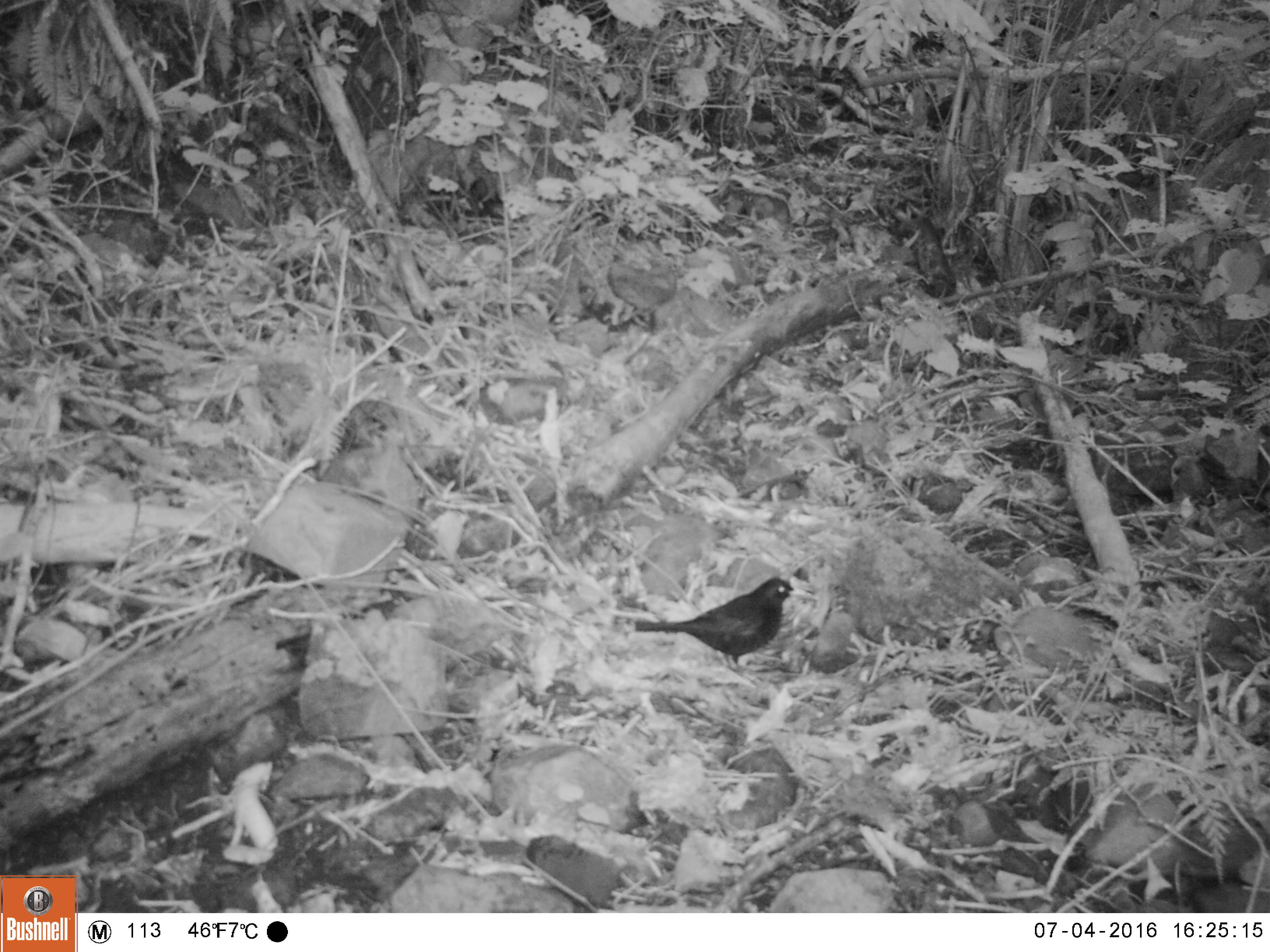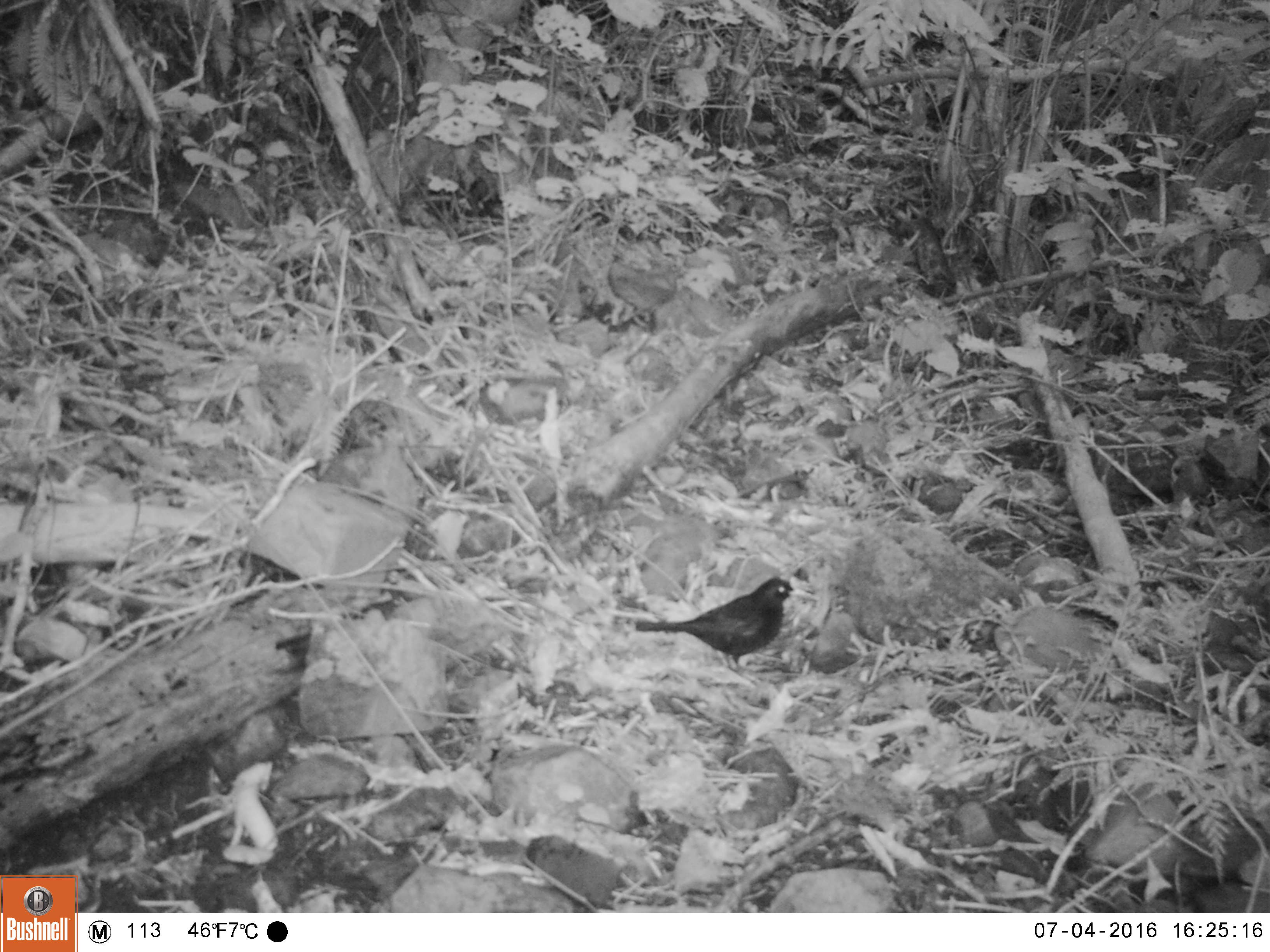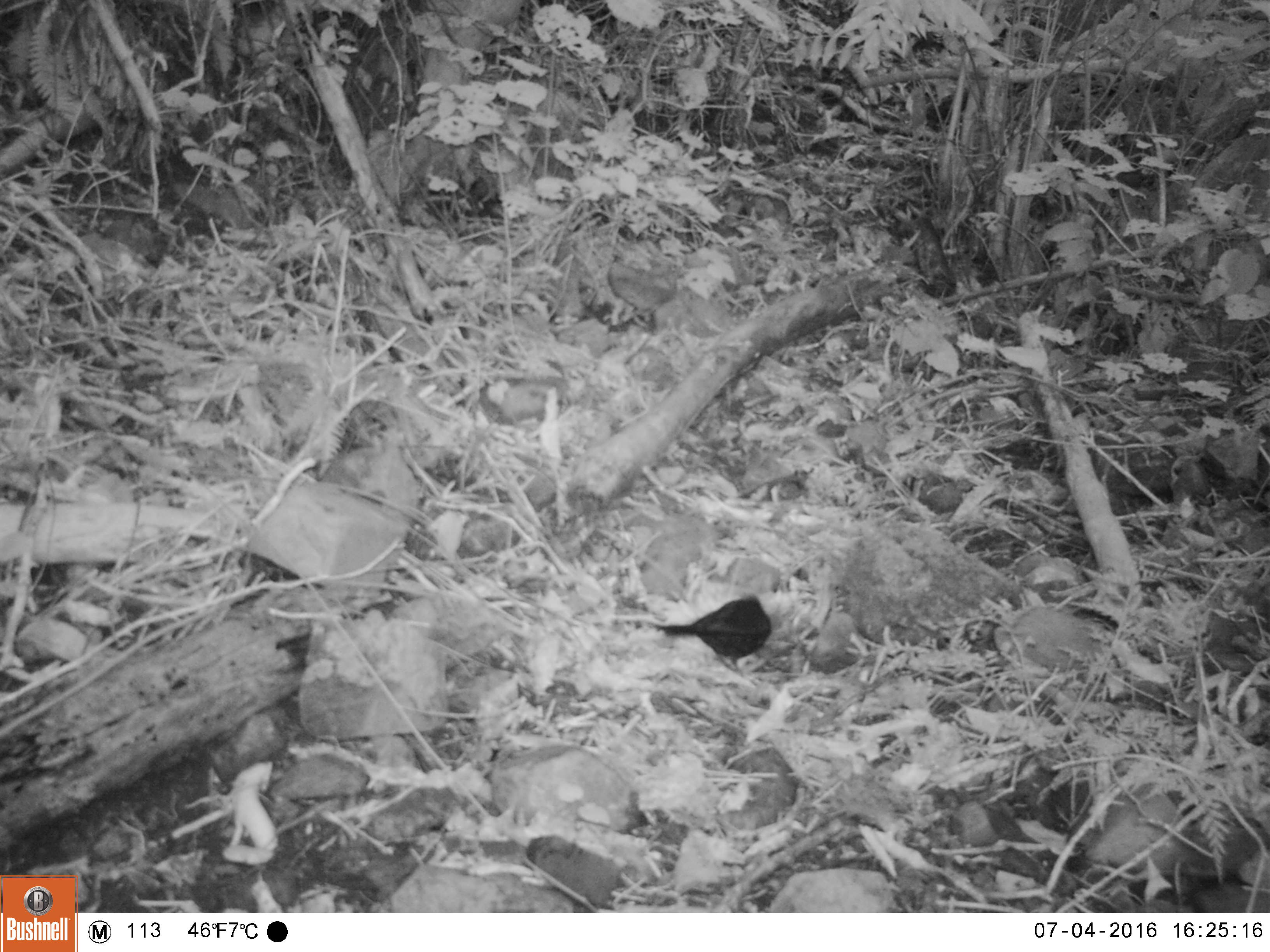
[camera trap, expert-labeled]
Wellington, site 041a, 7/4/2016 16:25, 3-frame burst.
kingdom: Animalia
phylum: Chordata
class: Aves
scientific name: Aves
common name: bird